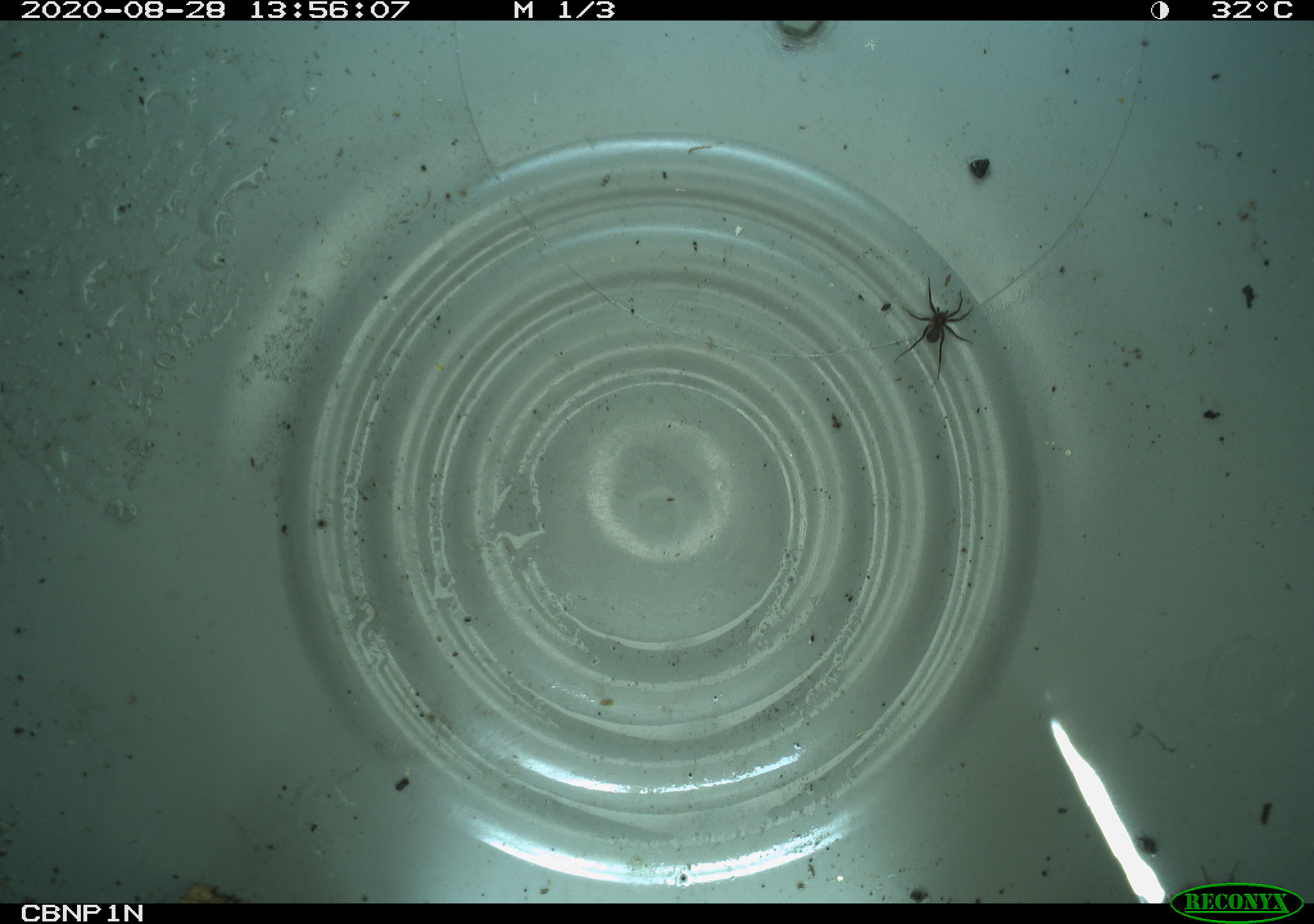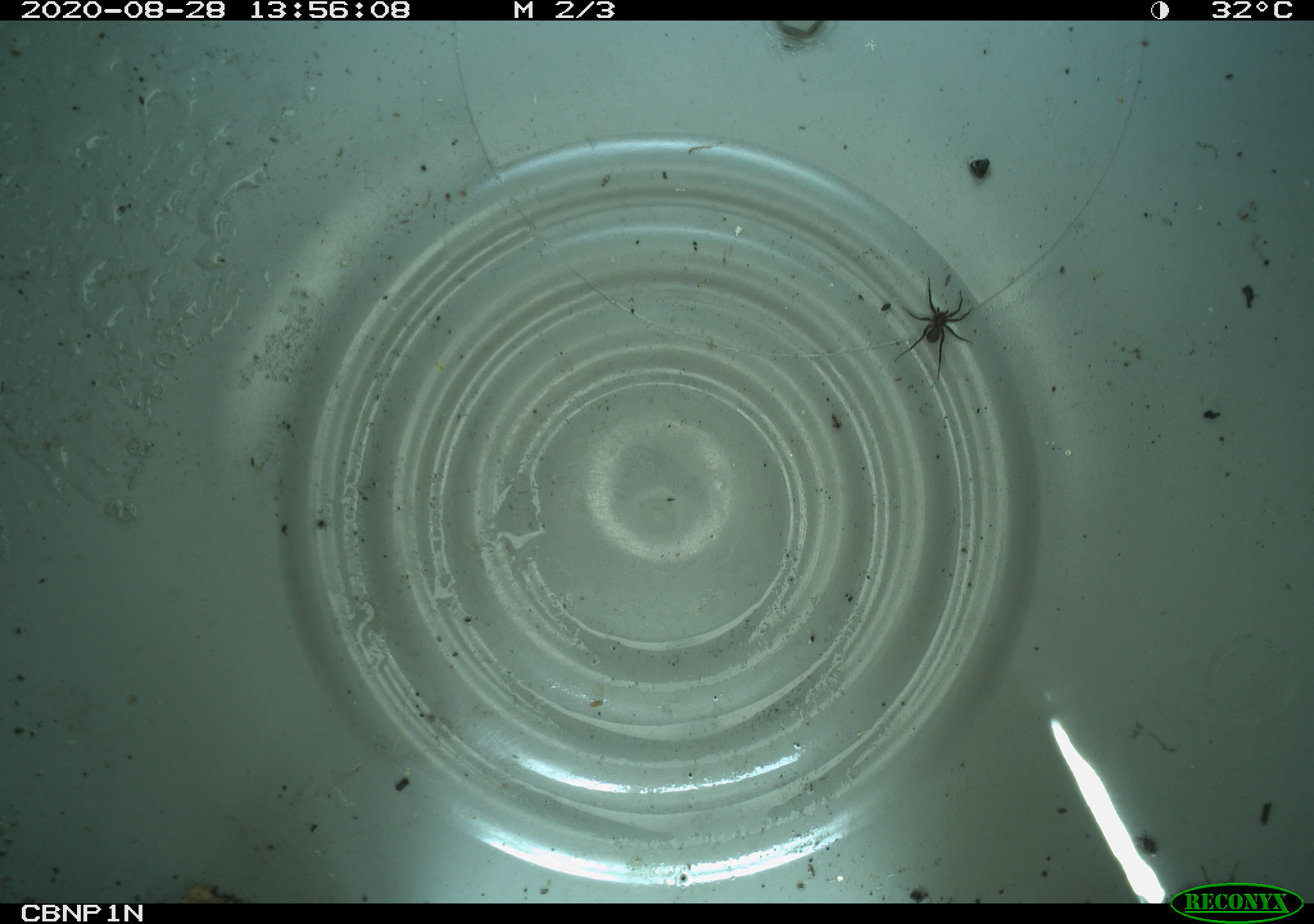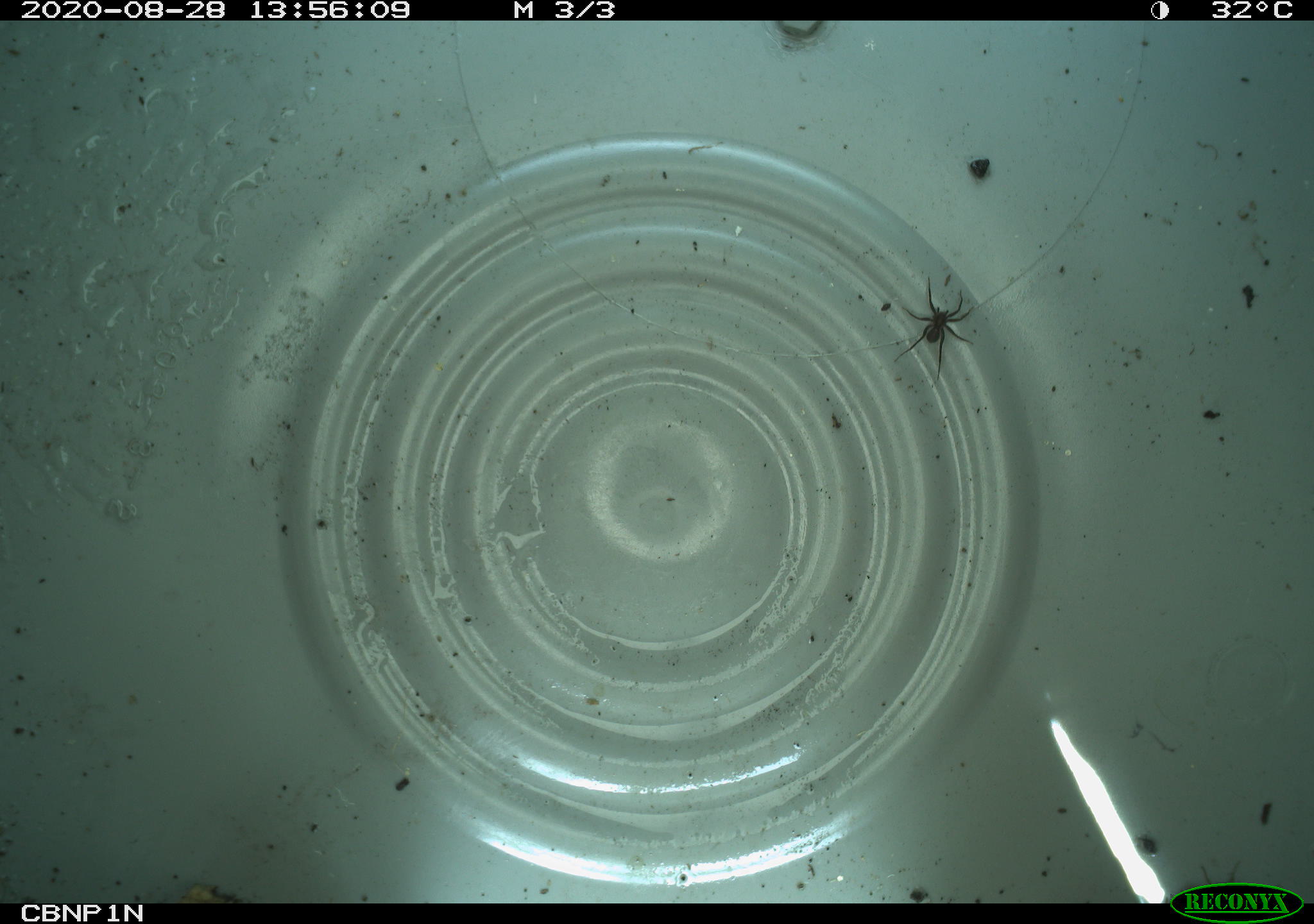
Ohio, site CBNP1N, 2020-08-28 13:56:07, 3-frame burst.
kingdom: Animalia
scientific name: Animalia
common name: animal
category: invertebrate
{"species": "invertebrate (animal) (Animalia)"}